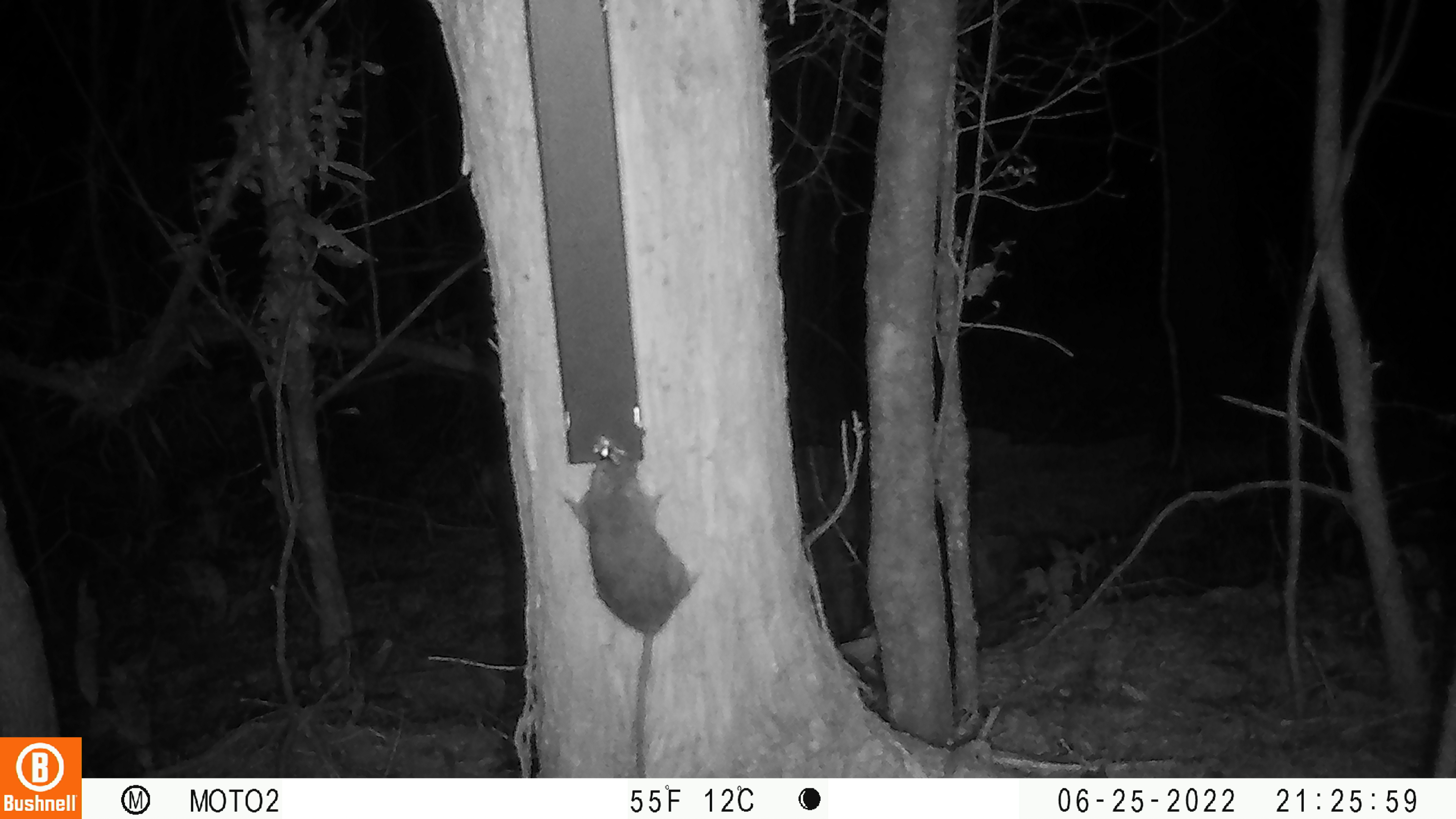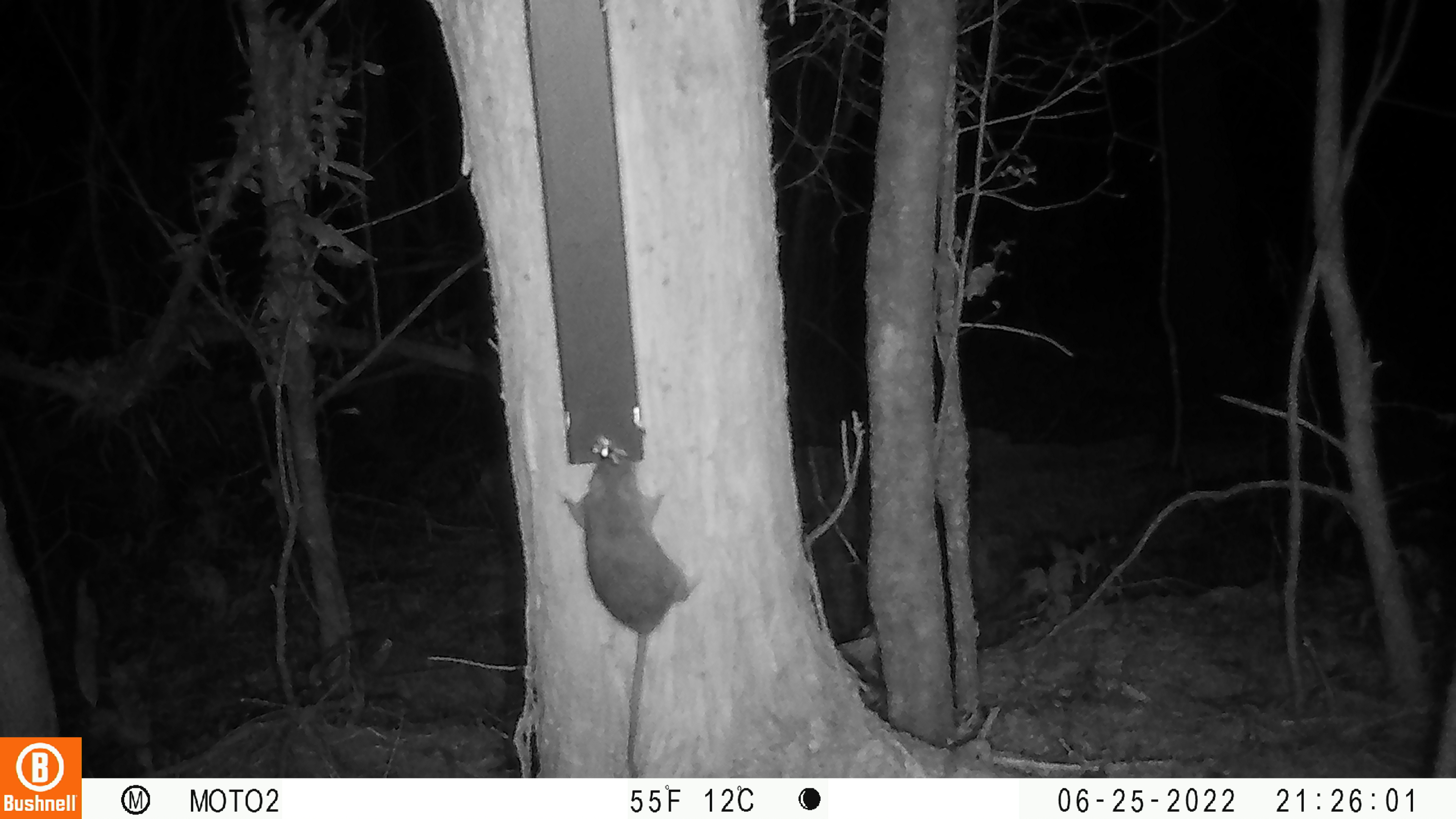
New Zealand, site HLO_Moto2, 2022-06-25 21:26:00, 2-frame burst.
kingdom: Animalia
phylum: Chordata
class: Mammalia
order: Rodentia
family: Muridae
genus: Rattus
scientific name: Rattus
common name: rat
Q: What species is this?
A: Rat (Rattus).